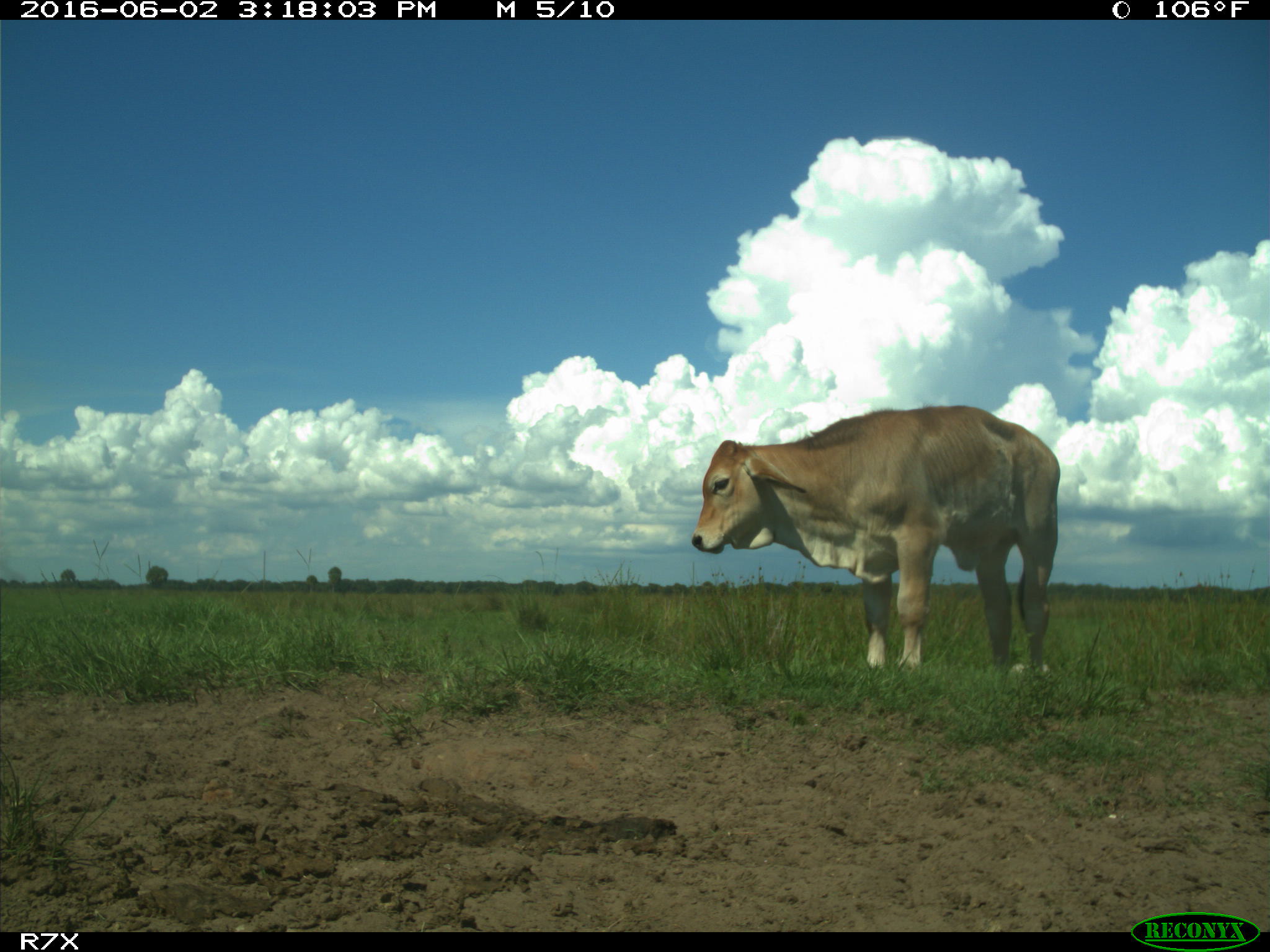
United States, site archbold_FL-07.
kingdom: Animalia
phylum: Chordata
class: Mammalia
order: Artiodactyla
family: Bovidae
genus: Bos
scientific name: Bos taurus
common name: domestic cow